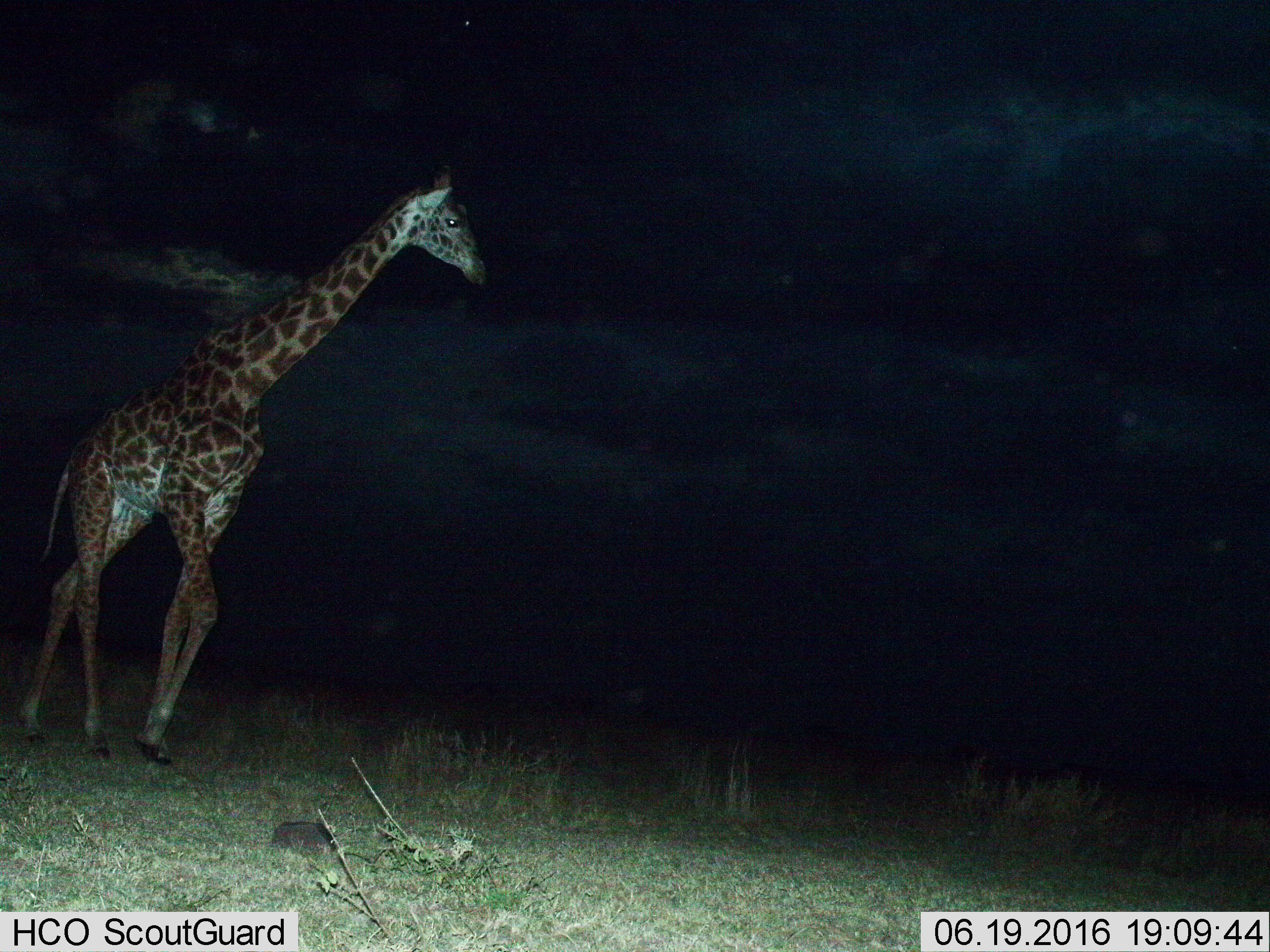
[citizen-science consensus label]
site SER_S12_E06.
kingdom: Animalia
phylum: Chordata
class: Mammalia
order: Artiodactyla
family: Giraffidae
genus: Giraffa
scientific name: Giraffa camelopardalis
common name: giraffe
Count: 1.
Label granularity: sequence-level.